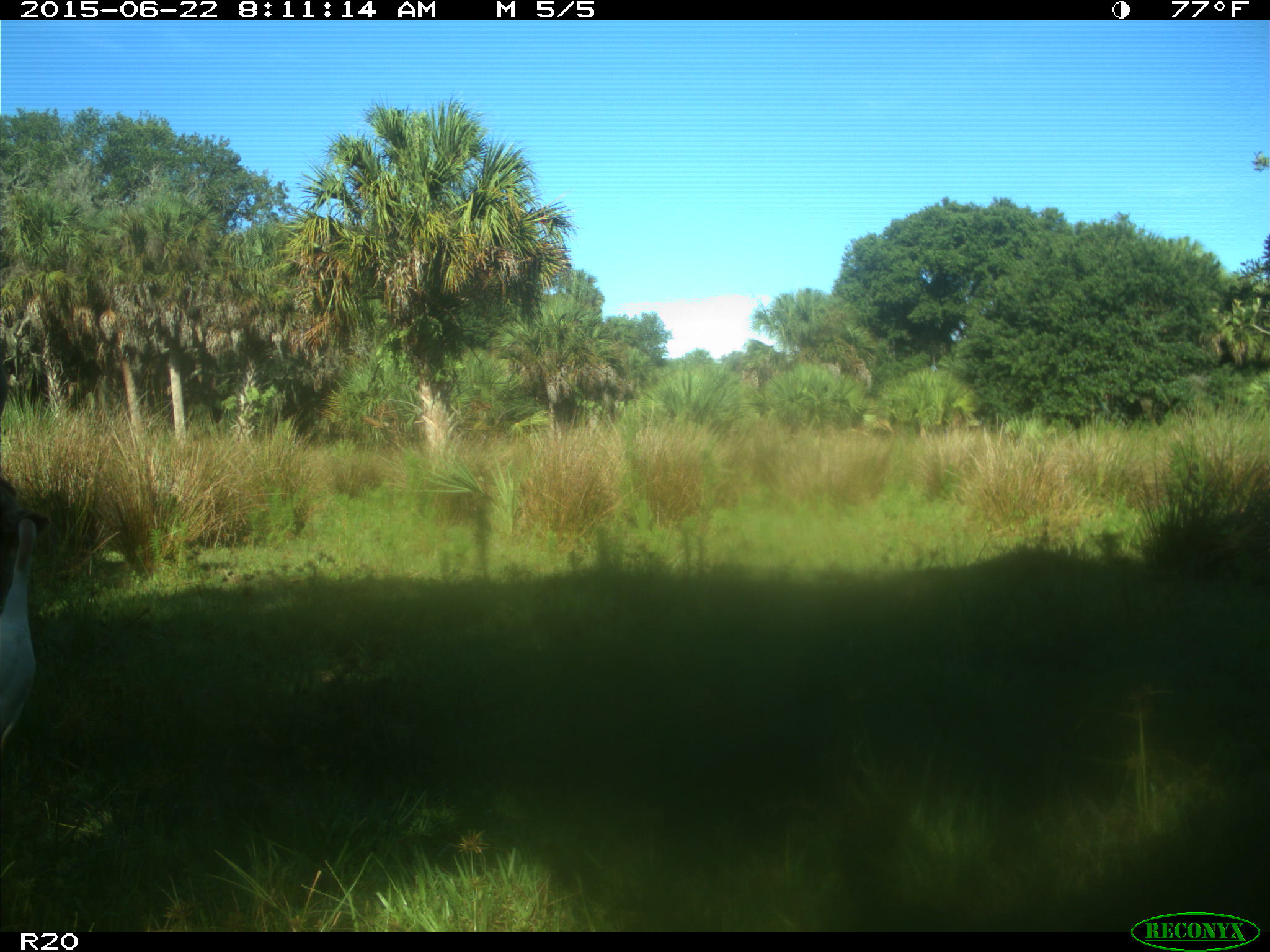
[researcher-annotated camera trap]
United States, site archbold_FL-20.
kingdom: Animalia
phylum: Chordata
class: Mammalia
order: Artiodactyla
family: Bovidae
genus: Bos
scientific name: Bos taurus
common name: domestic cow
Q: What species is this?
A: Bos taurus (domestic cow).